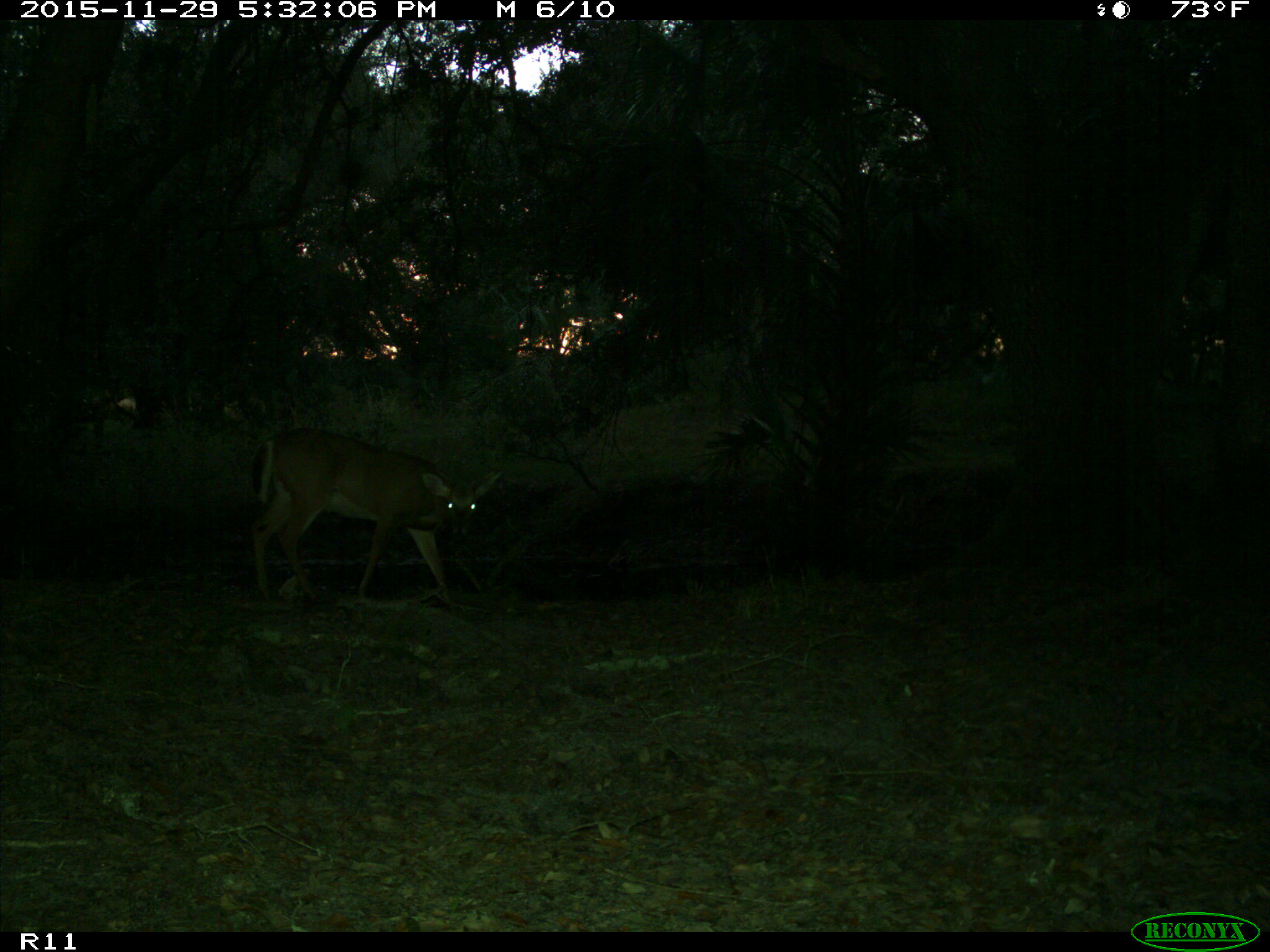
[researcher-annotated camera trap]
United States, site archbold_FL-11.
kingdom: Animalia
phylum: Chordata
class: Mammalia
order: Artiodactyla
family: Cervidae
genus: Odocoileus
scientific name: Odocoileus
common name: deer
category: unidentified deer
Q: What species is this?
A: Unidentified deer (deer) (Odocoileus).